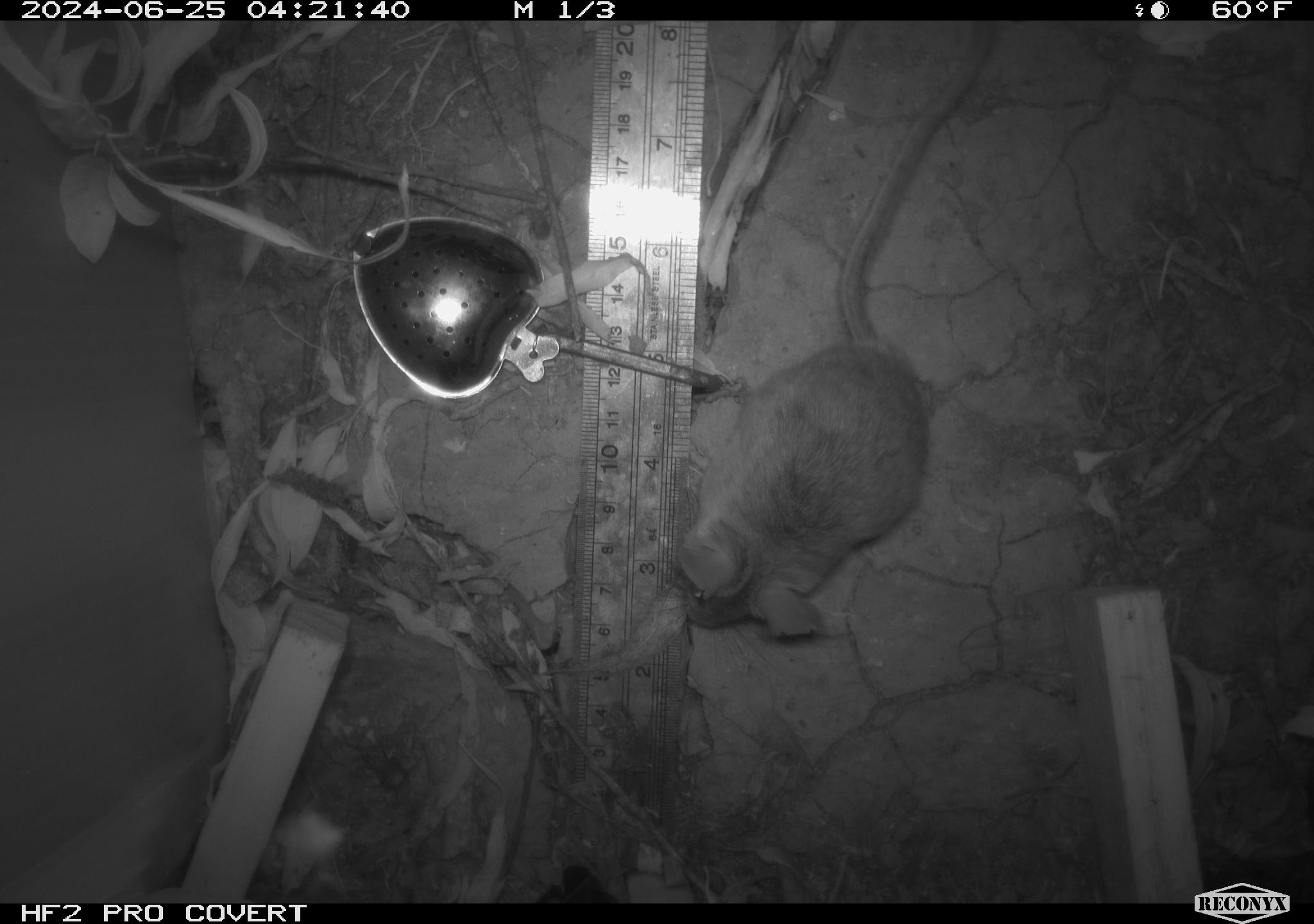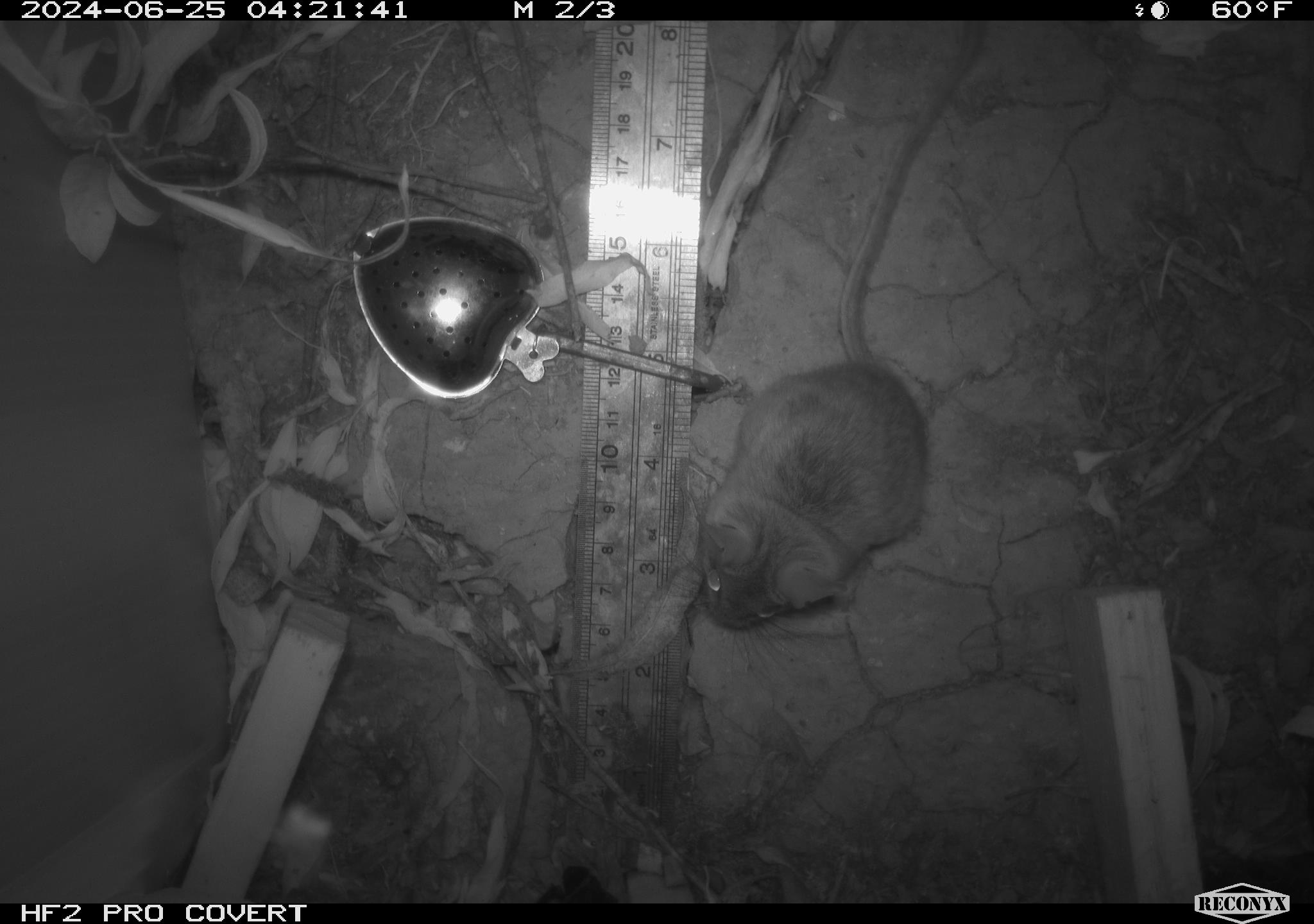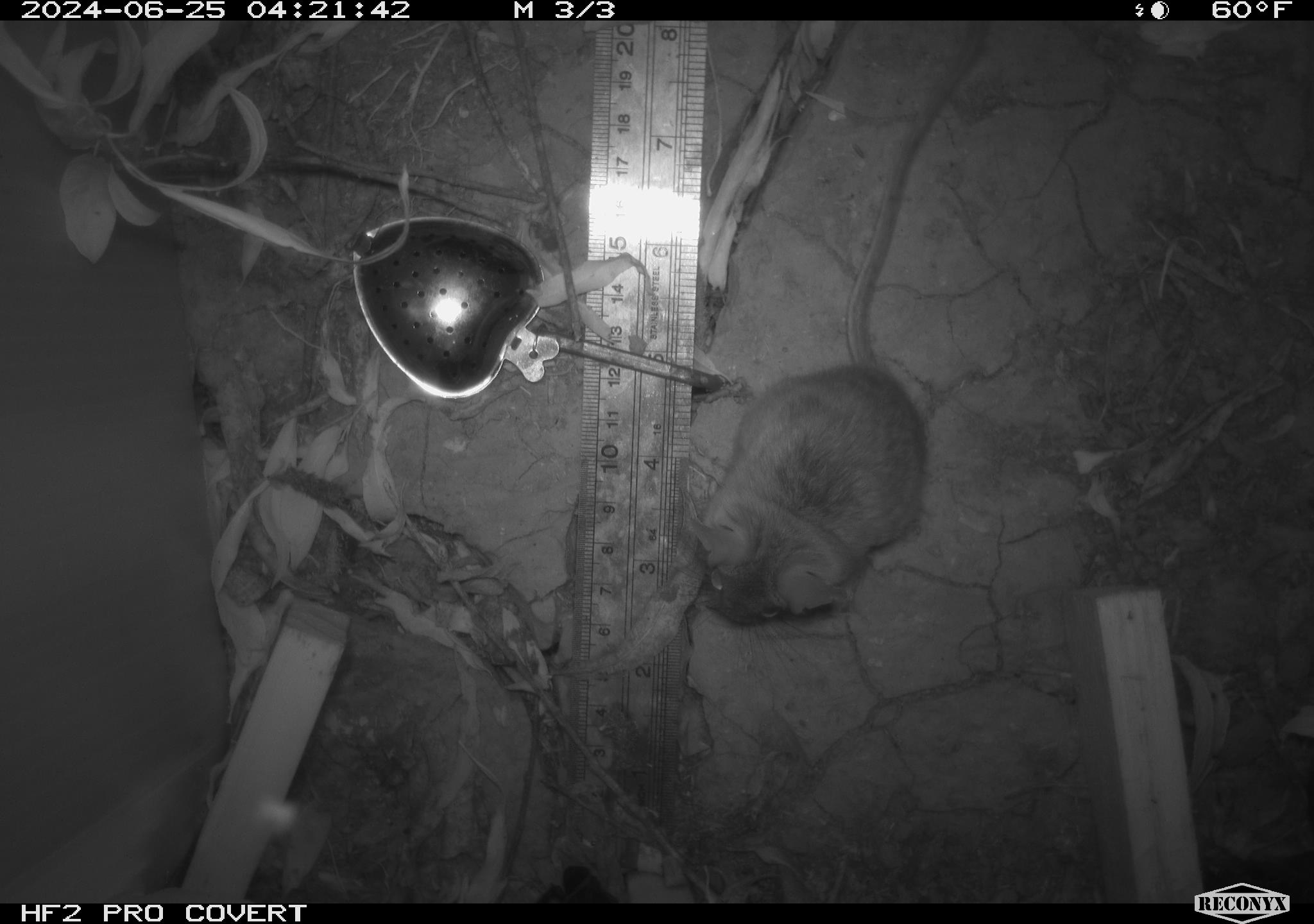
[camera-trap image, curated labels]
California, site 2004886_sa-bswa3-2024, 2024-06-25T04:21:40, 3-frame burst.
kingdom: Animalia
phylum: Chordata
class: Mammalia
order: Rodentia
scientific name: Rodentia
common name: mouse species